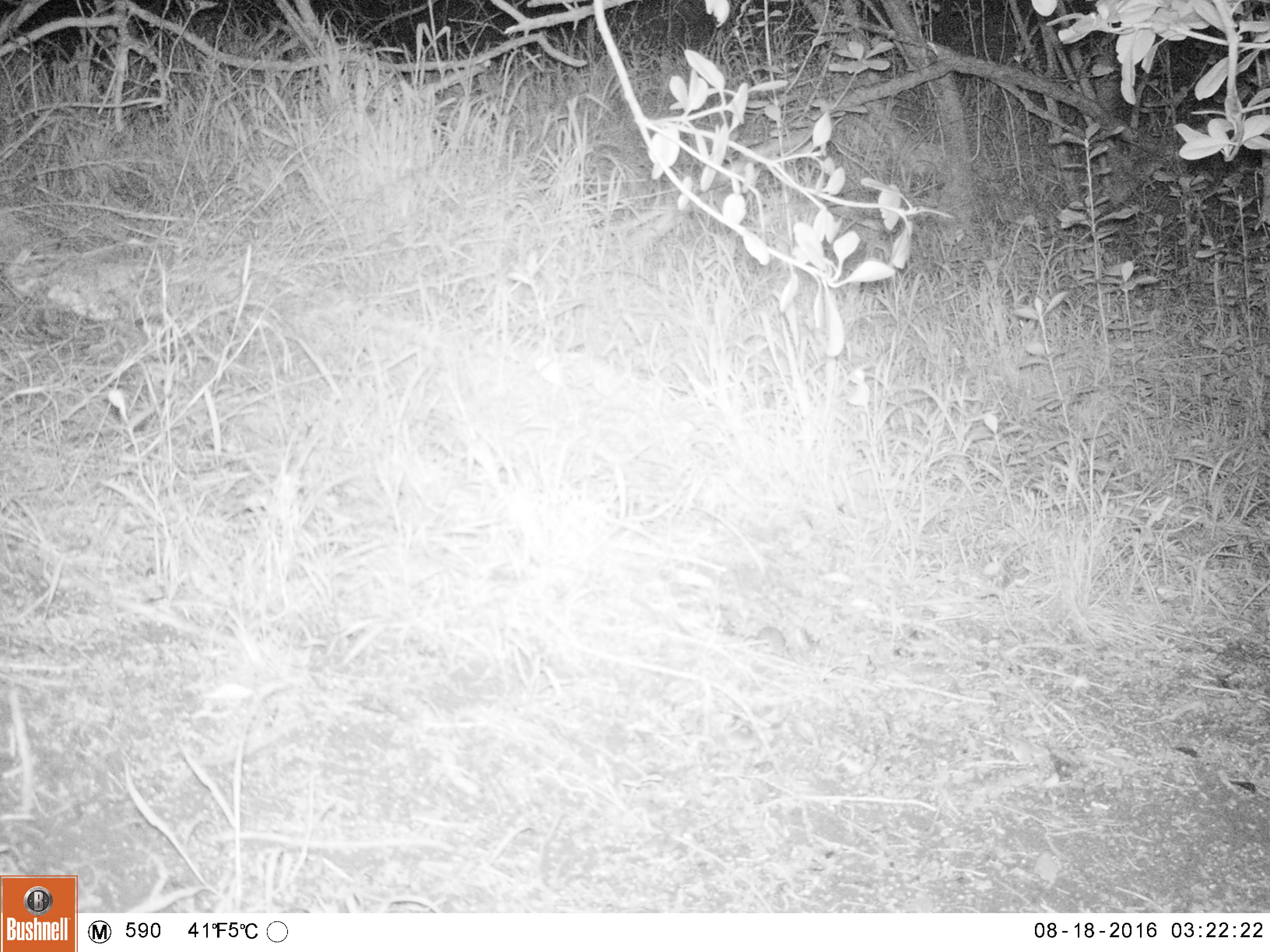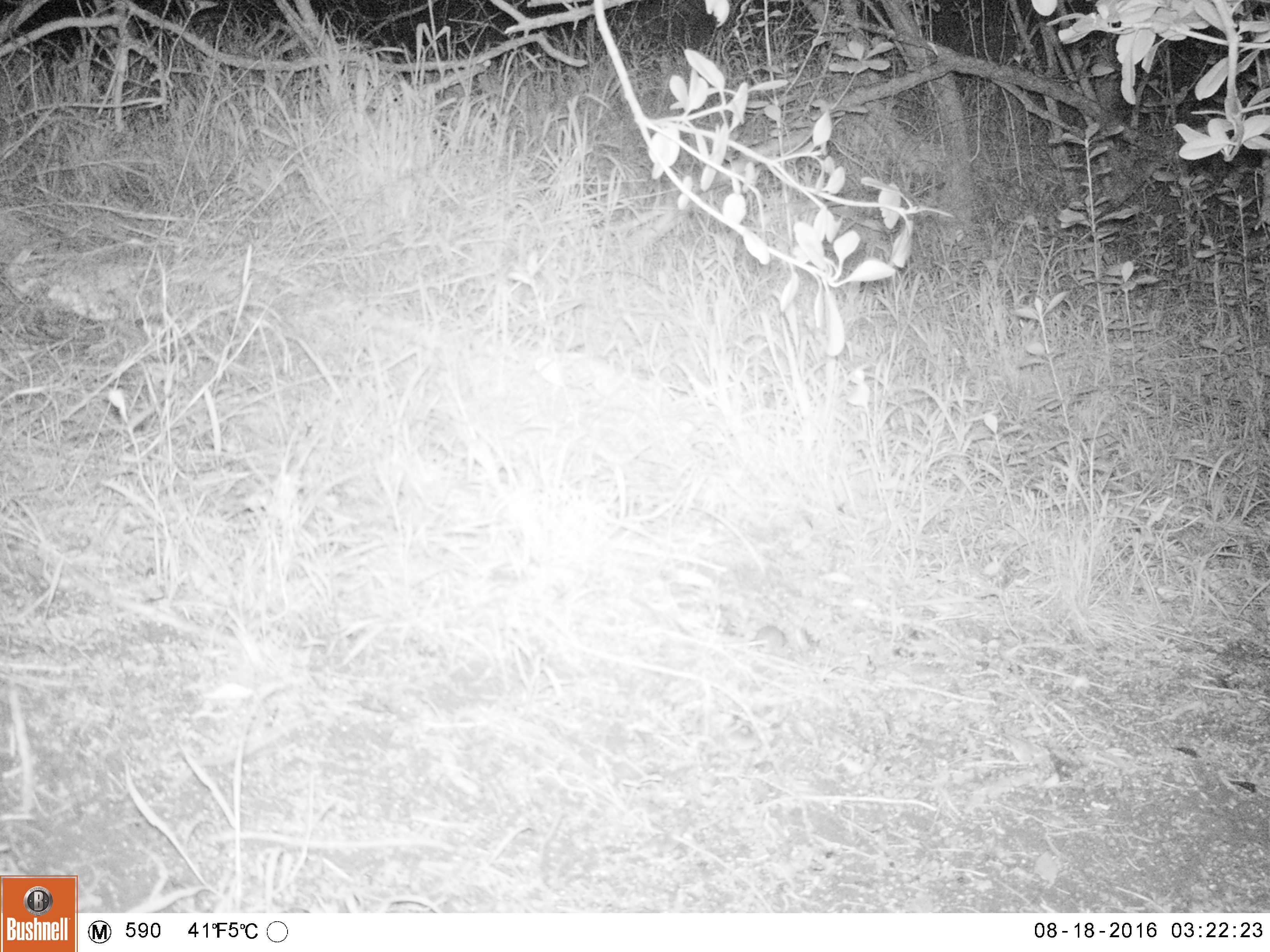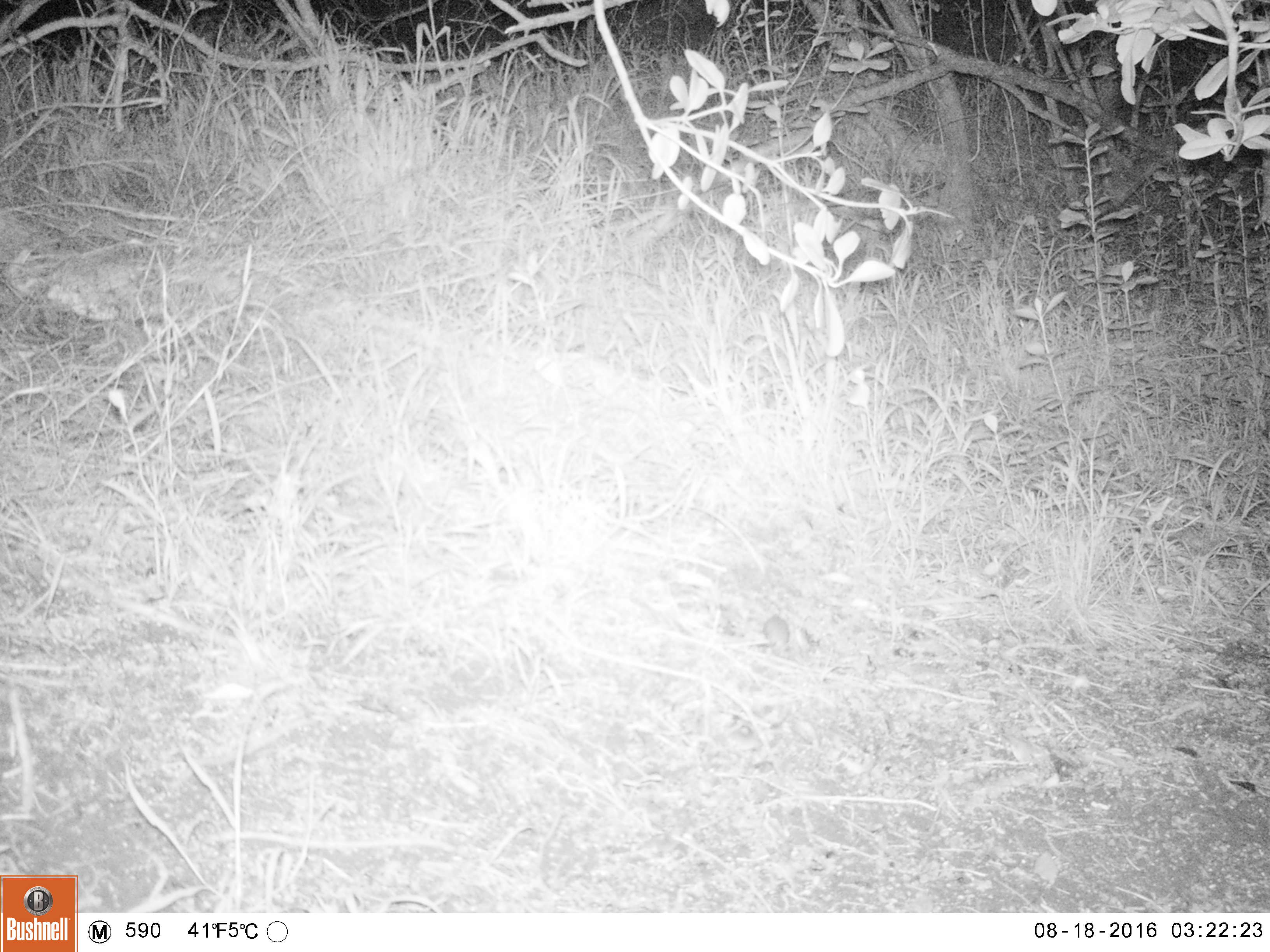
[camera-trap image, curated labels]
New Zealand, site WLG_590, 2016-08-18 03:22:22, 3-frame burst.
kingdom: Animalia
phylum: Chordata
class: Mammalia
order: Rodentia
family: Muridae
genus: Mus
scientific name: Mus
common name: mouse